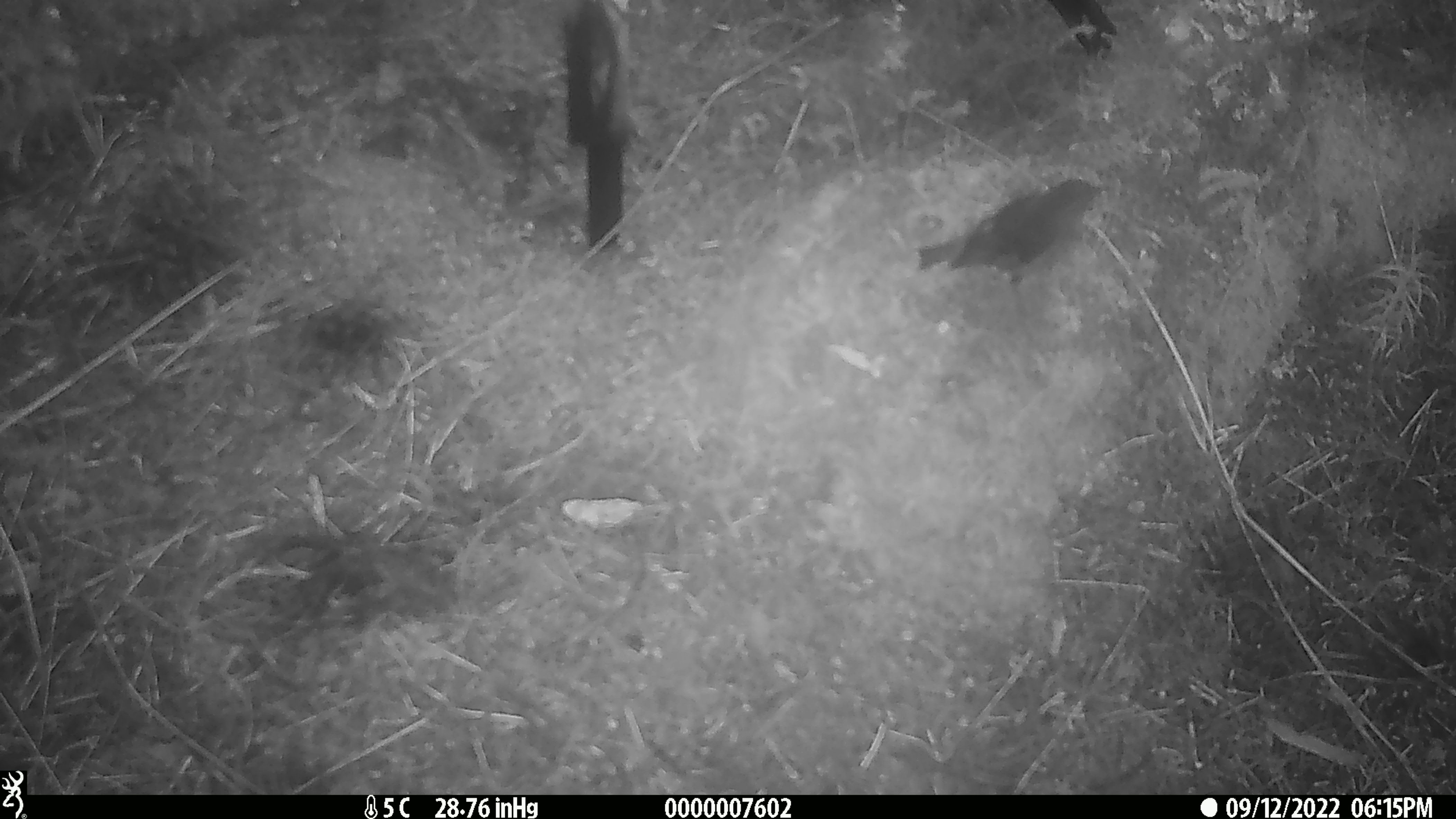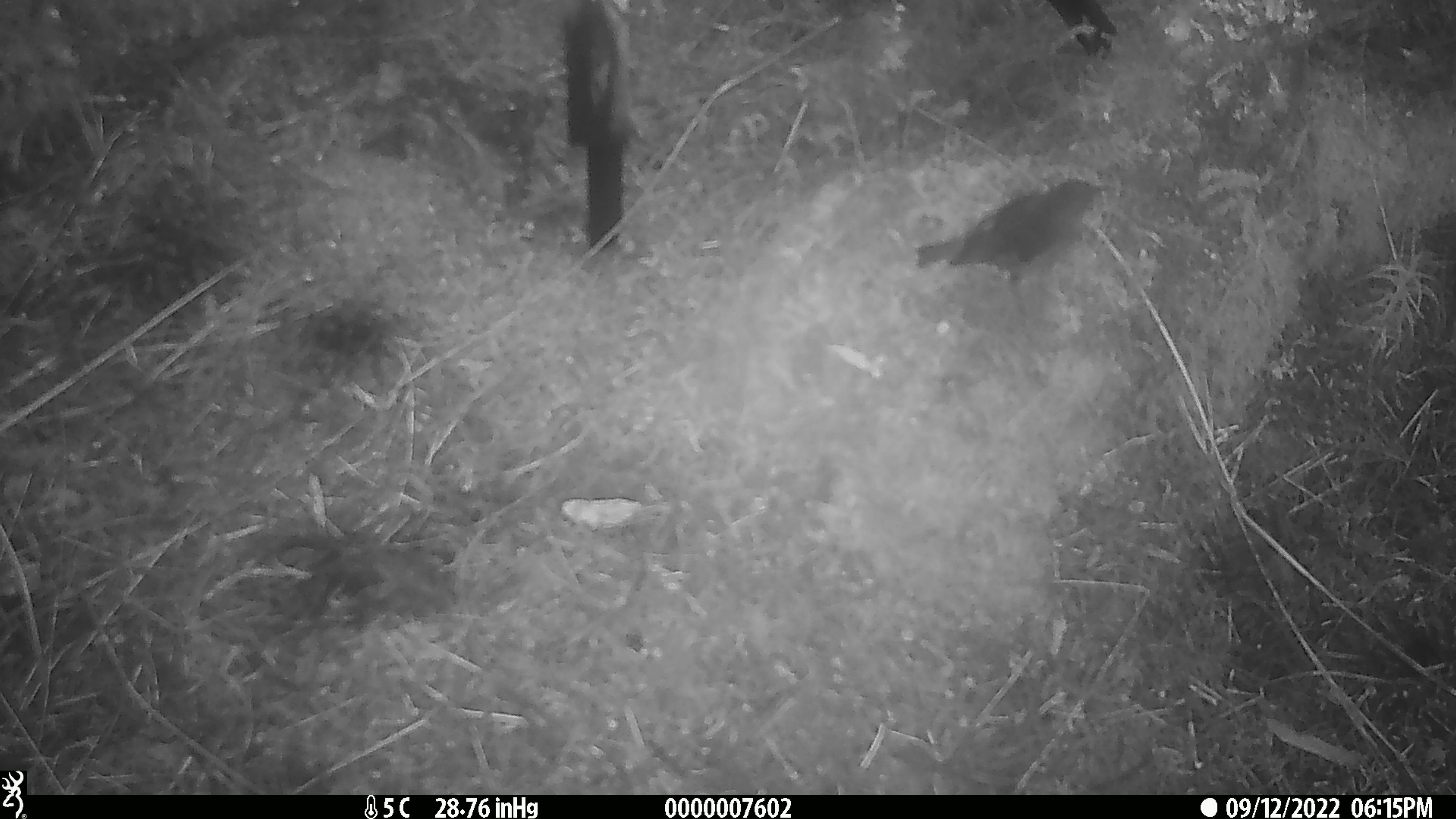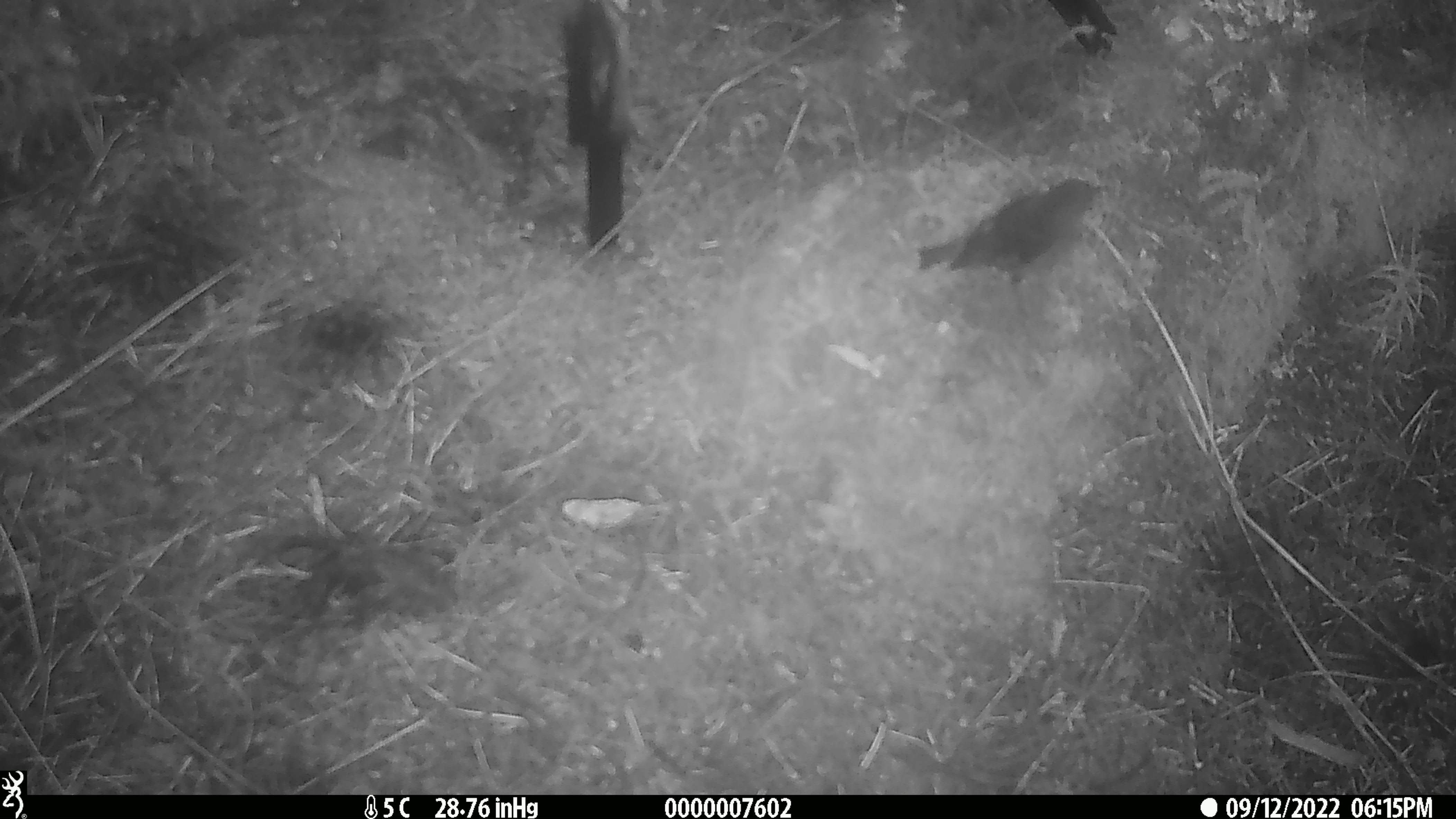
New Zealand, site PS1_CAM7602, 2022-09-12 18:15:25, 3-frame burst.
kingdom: Animalia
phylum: Chordata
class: Aves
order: Passeriformes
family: Petroicidae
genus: Petroica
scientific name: Petroica australis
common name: new zealand robin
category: robin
Robin (new zealand robin) (Petroica australis).